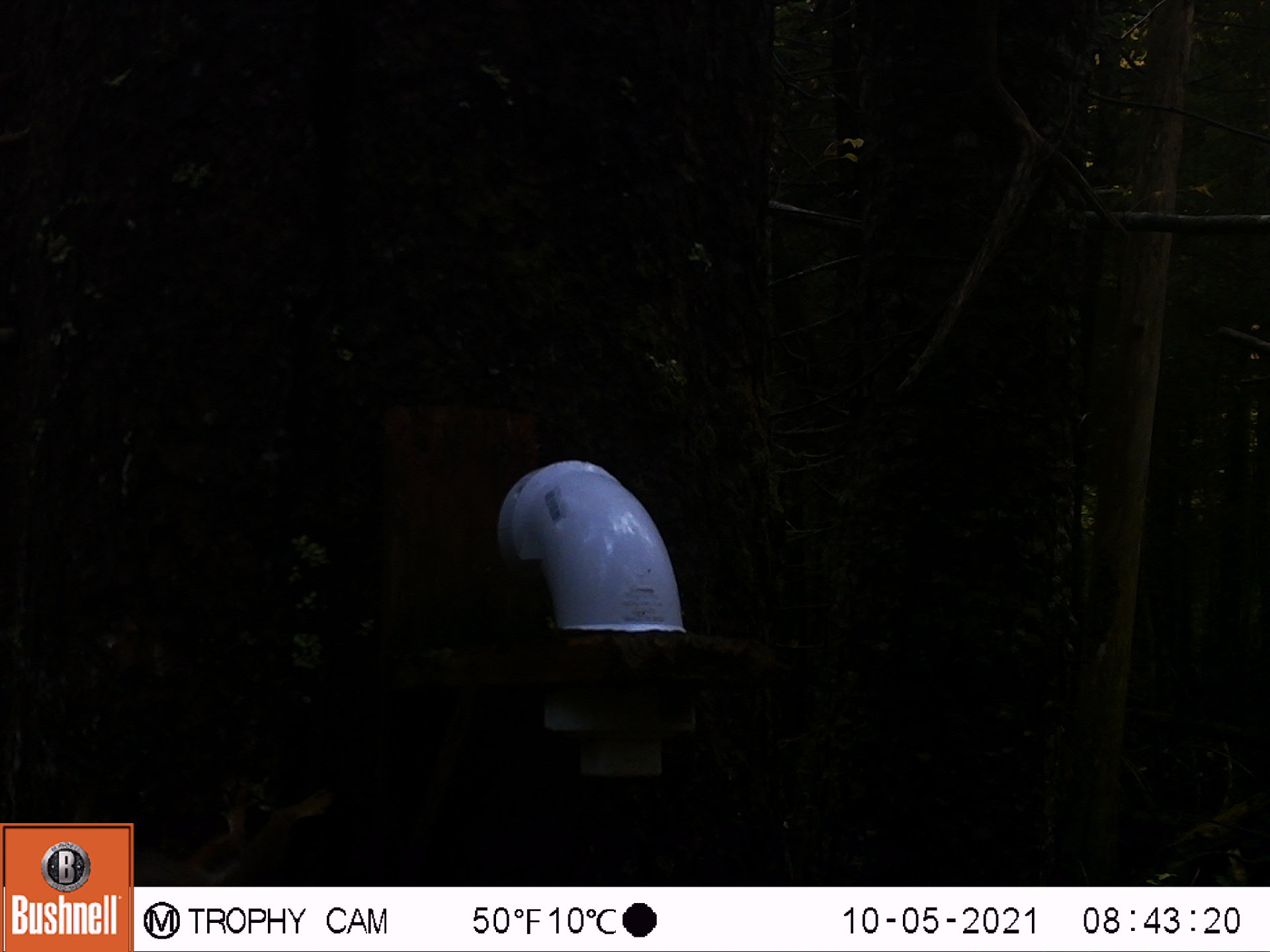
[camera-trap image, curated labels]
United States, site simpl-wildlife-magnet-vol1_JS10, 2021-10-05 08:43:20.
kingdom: Animalia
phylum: Chordata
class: Mammalia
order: Rodentia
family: Sciuridae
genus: Tamiasciurus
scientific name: Tamiasciurus hudsonicus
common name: red squirrel